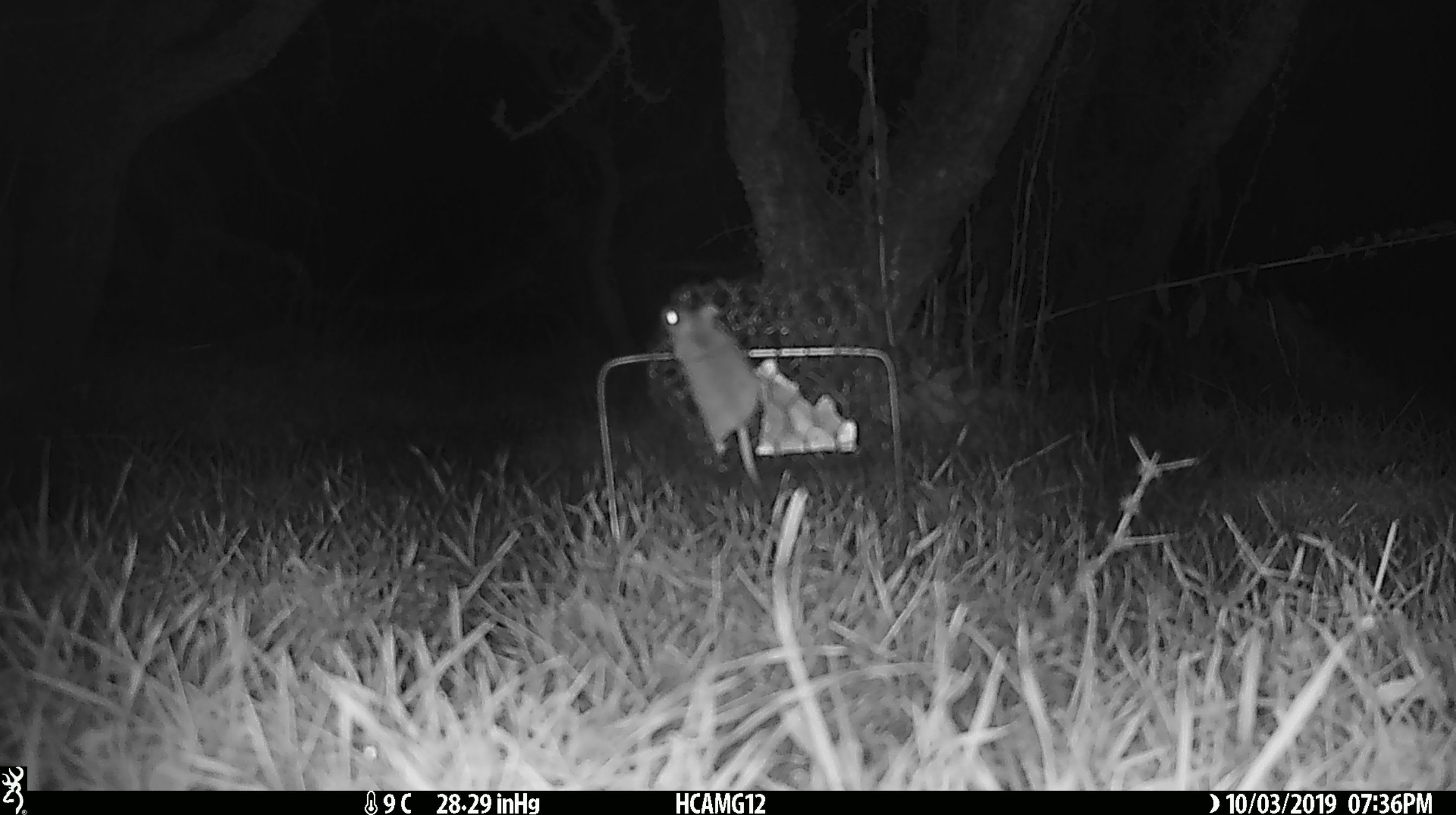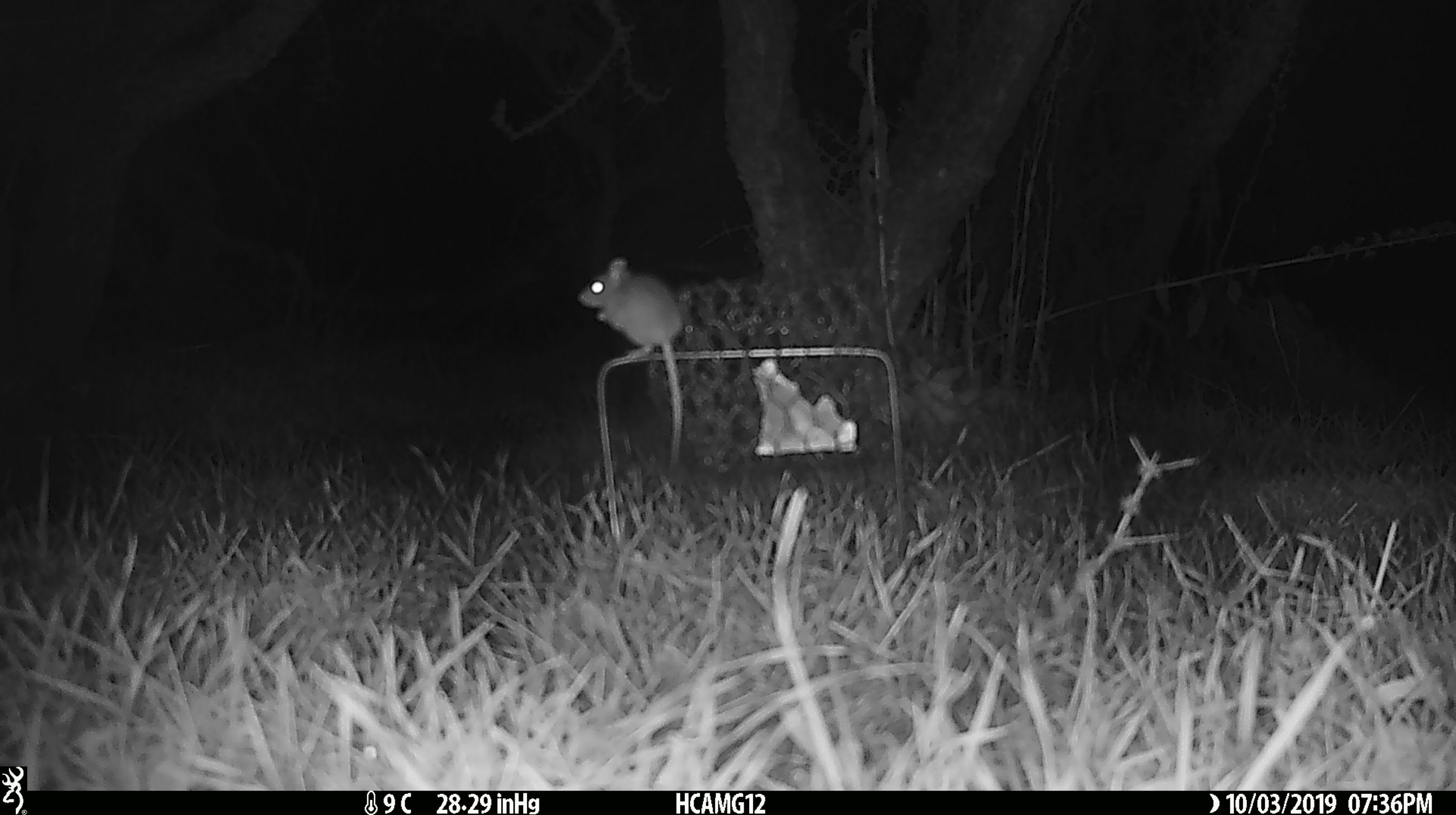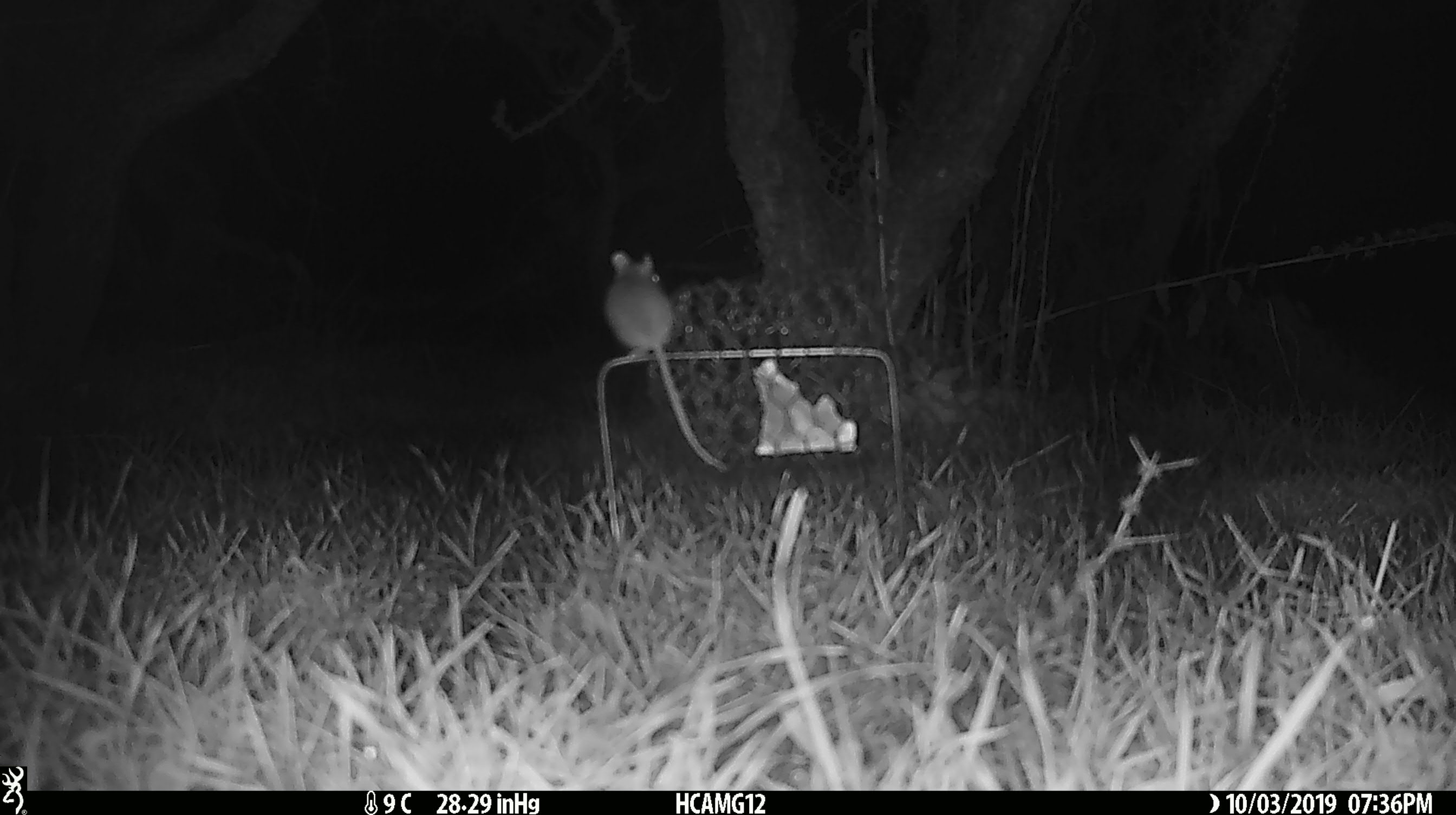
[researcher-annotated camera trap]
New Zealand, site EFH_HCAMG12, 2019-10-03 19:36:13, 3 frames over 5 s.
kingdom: Animalia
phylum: Chordata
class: Mammalia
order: Rodentia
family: Muridae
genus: Mus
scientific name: Mus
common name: mouse